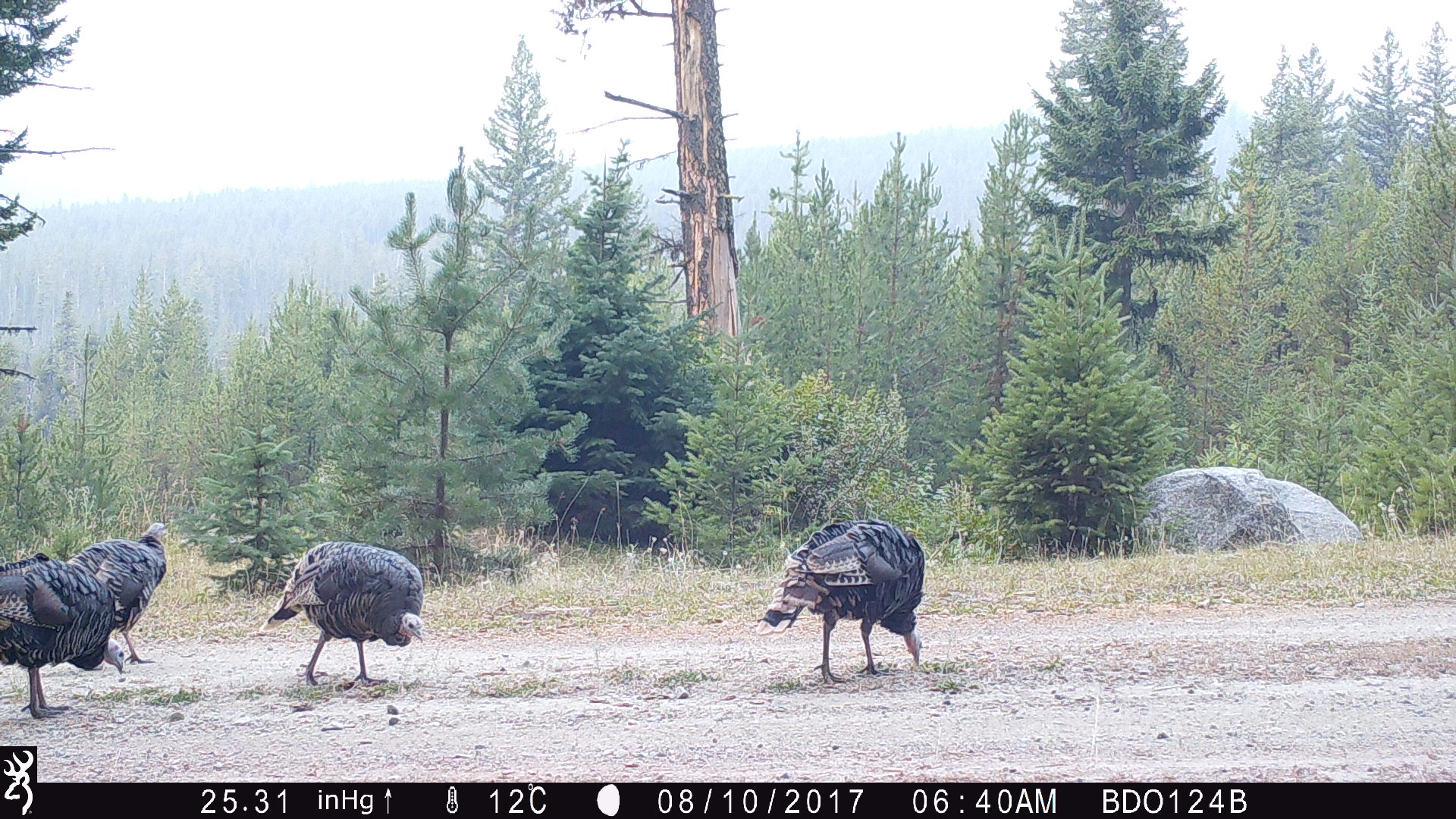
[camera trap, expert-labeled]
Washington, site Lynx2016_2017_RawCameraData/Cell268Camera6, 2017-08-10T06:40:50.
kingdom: Animalia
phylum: Chordata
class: Aves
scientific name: Aves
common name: birds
Aves (birds). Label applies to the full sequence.